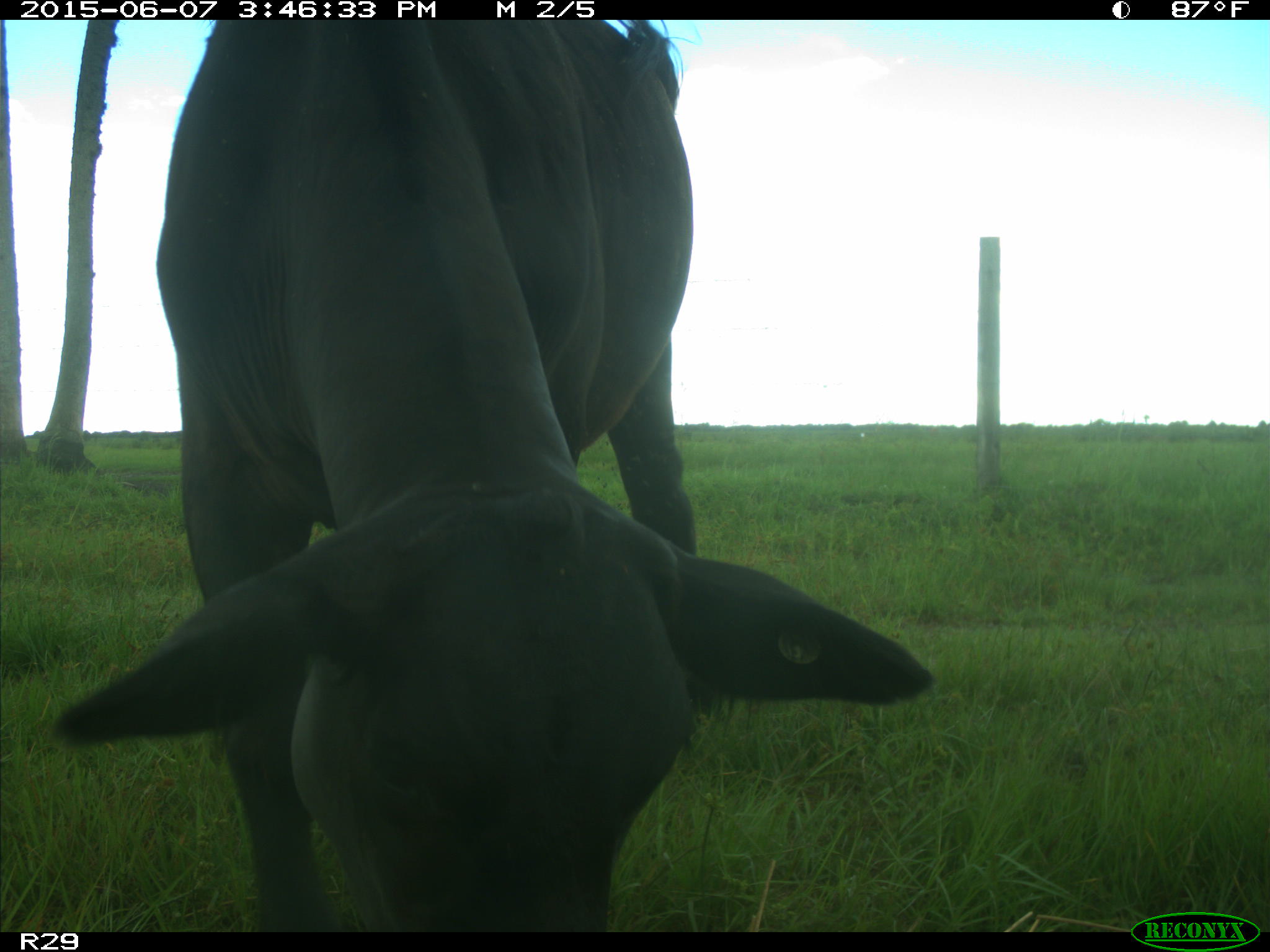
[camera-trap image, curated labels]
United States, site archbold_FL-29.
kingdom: Animalia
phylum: Chordata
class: Mammalia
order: Artiodactyla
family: Bovidae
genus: Bos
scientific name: Bos taurus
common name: domestic cow